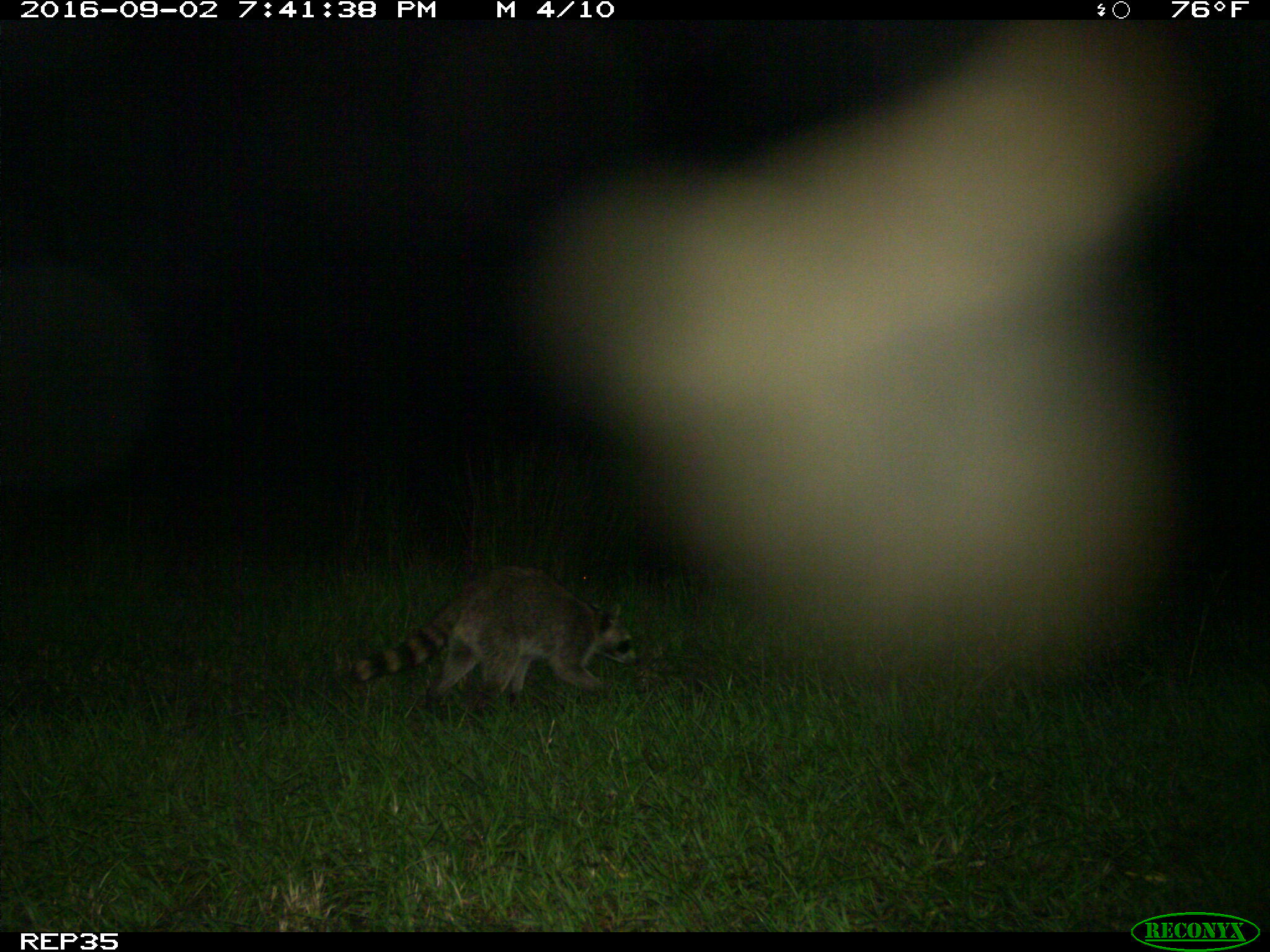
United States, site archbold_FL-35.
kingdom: Animalia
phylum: Chordata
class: Mammalia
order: Carnivora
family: Procyonidae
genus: Procyon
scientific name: Procyon lotor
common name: common raccoon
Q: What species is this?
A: Procyon lotor (common raccoon).